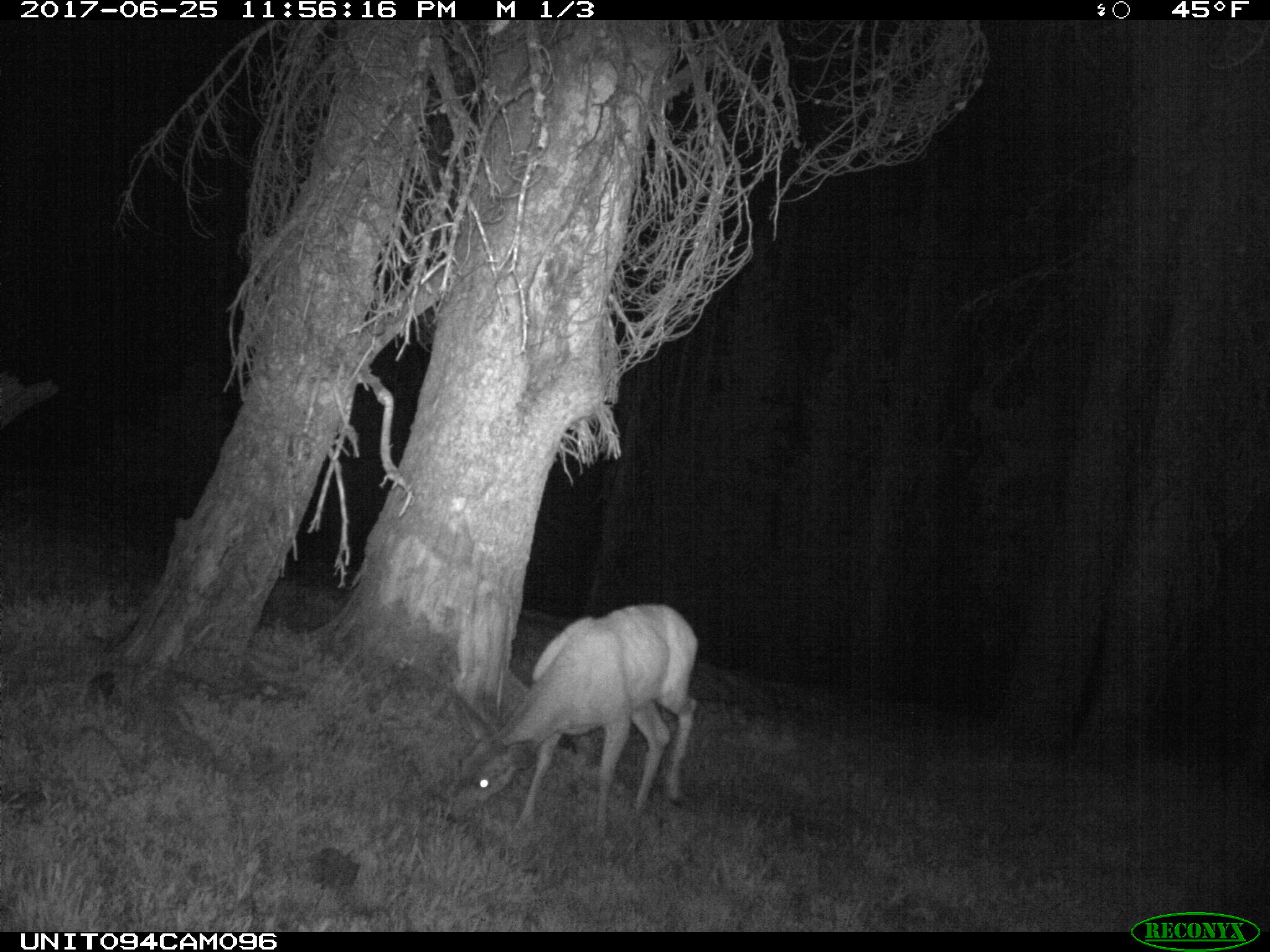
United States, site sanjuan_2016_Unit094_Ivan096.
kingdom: Animalia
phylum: Chordata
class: Mammalia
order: Artiodactyla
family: Cervidae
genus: Odocoileus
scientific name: Odocoileus hemionus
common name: mule deer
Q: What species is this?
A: Odocoileus hemionus (mule deer).